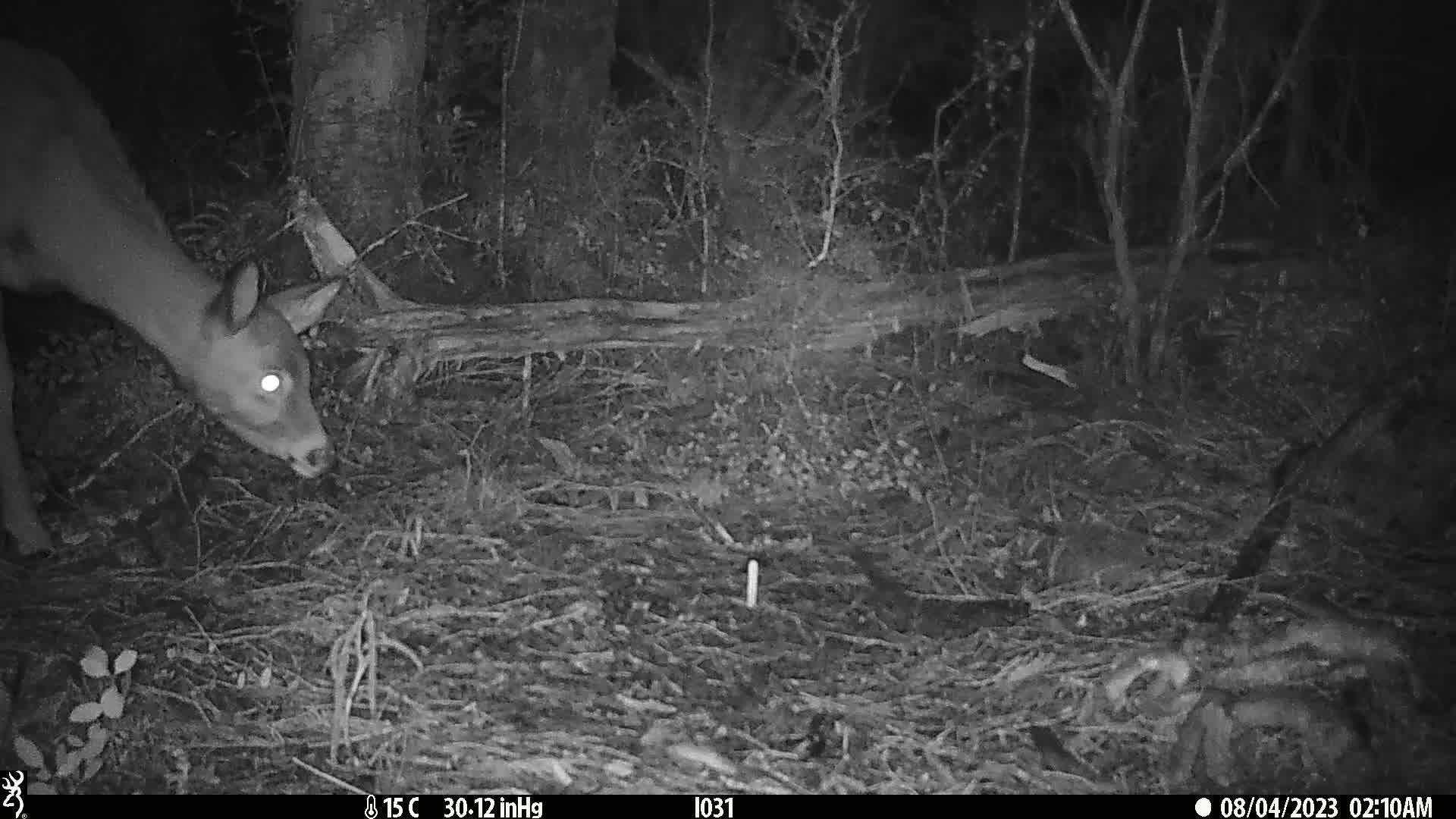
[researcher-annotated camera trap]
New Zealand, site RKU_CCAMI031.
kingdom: Animalia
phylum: Chordata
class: Mammalia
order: Artiodactyla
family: Cervidae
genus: Odocoileus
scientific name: Odocoileus virginianus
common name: white-tailed deer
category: white tailed deer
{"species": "white tailed deer (white-tailed deer) (Odocoileus virginianus)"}